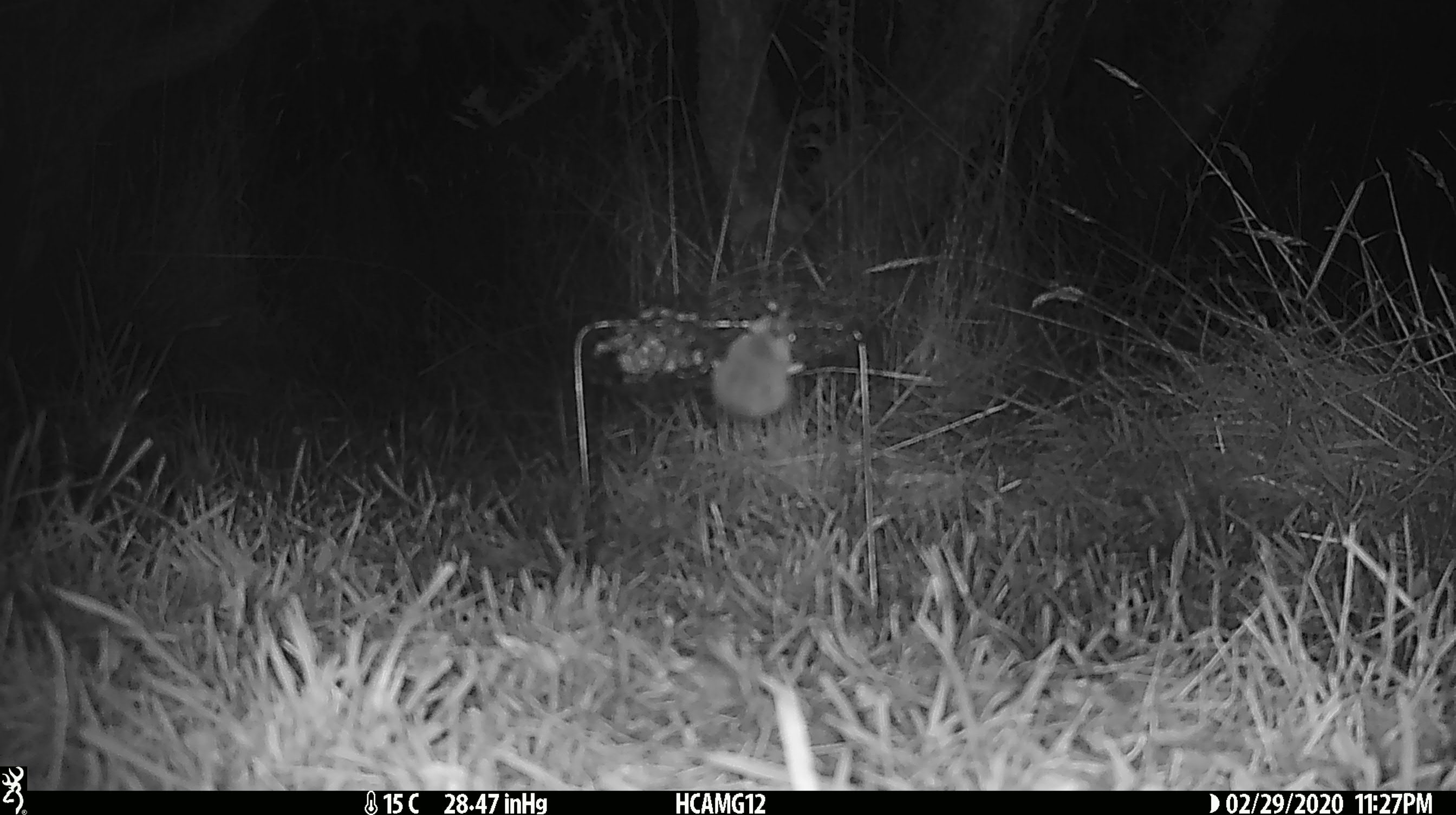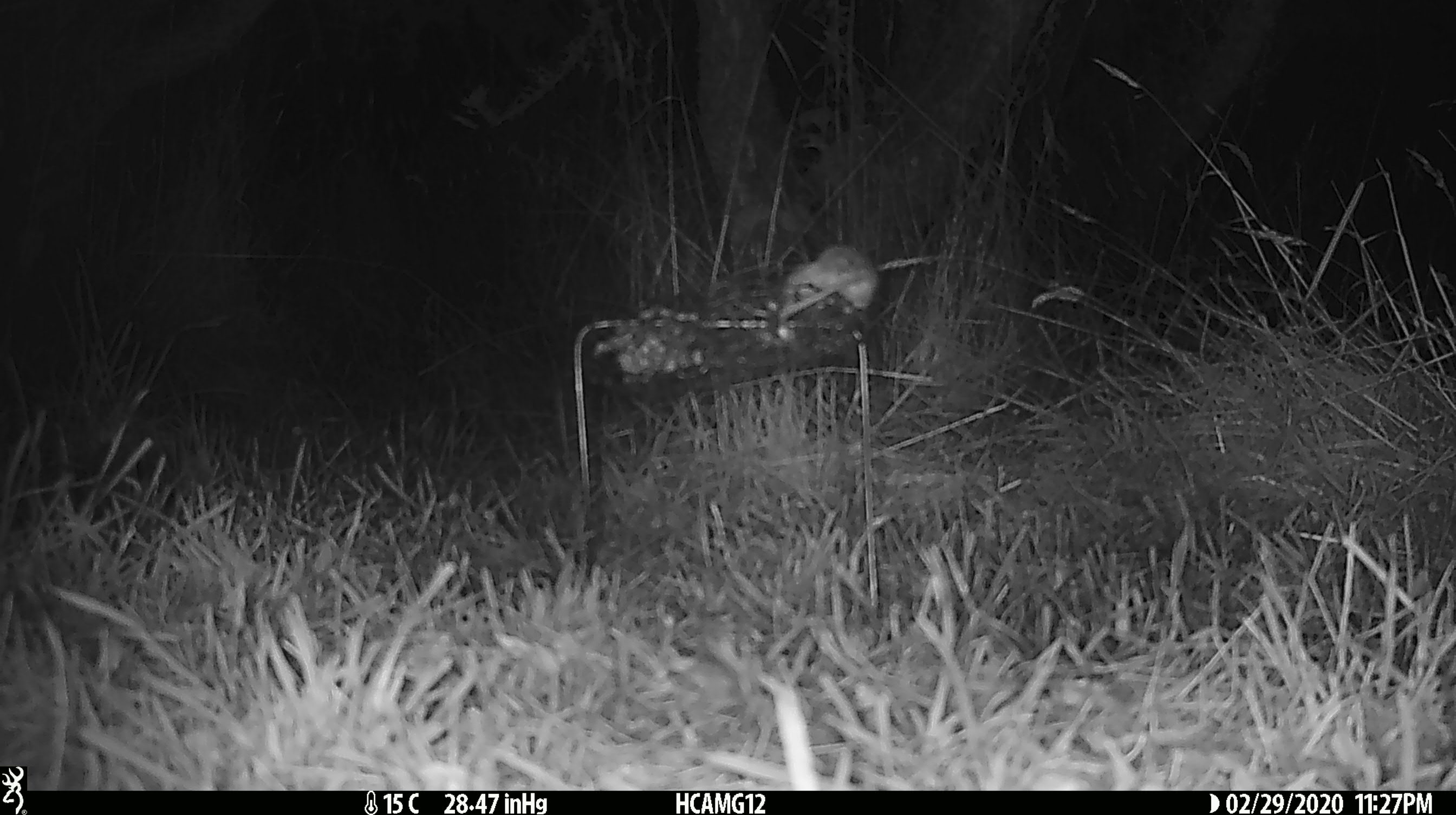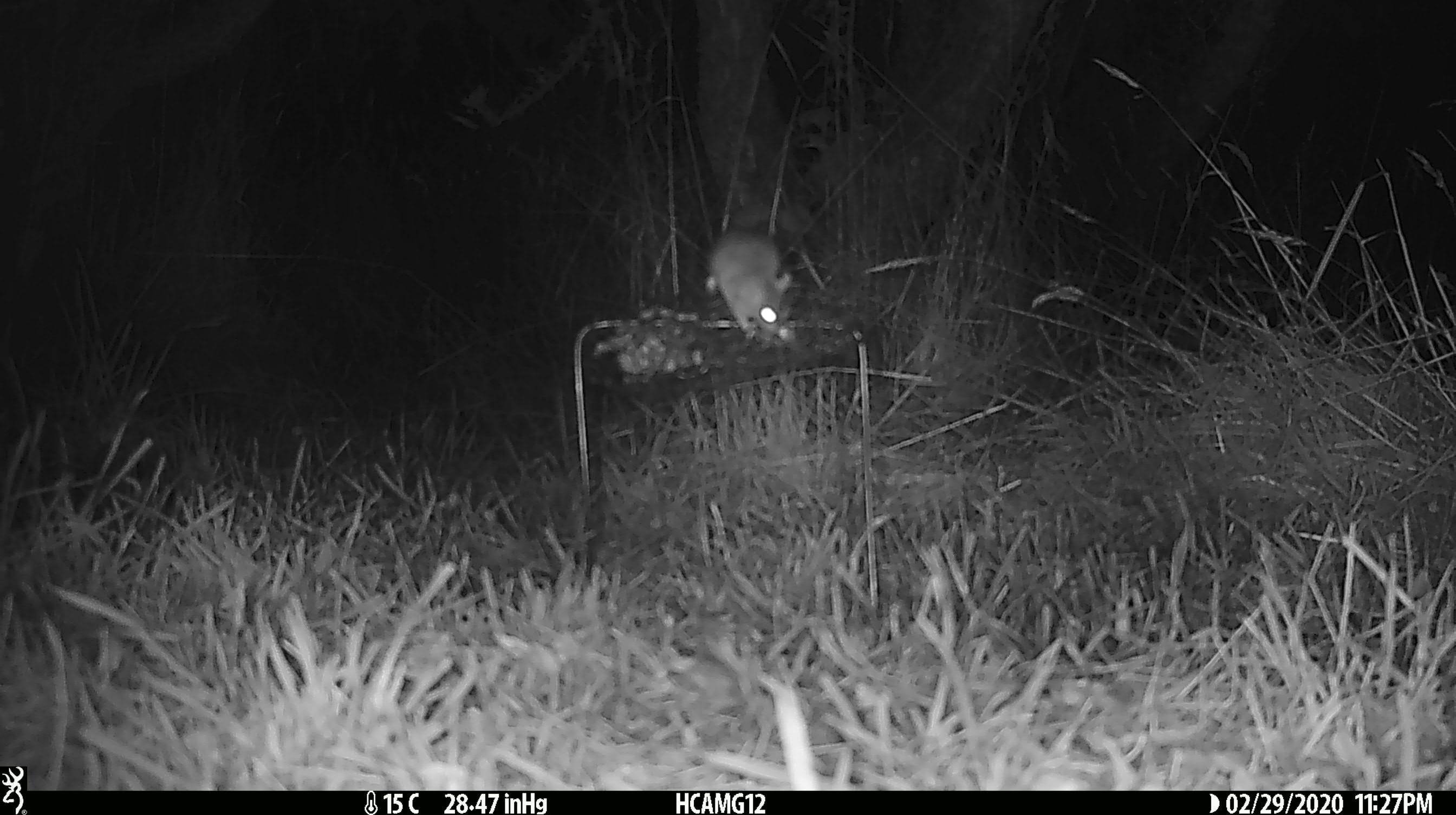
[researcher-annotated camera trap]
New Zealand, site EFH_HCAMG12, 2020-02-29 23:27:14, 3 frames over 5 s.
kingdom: Animalia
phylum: Chordata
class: Mammalia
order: Rodentia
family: Muridae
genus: Mus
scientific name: Mus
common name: mouse